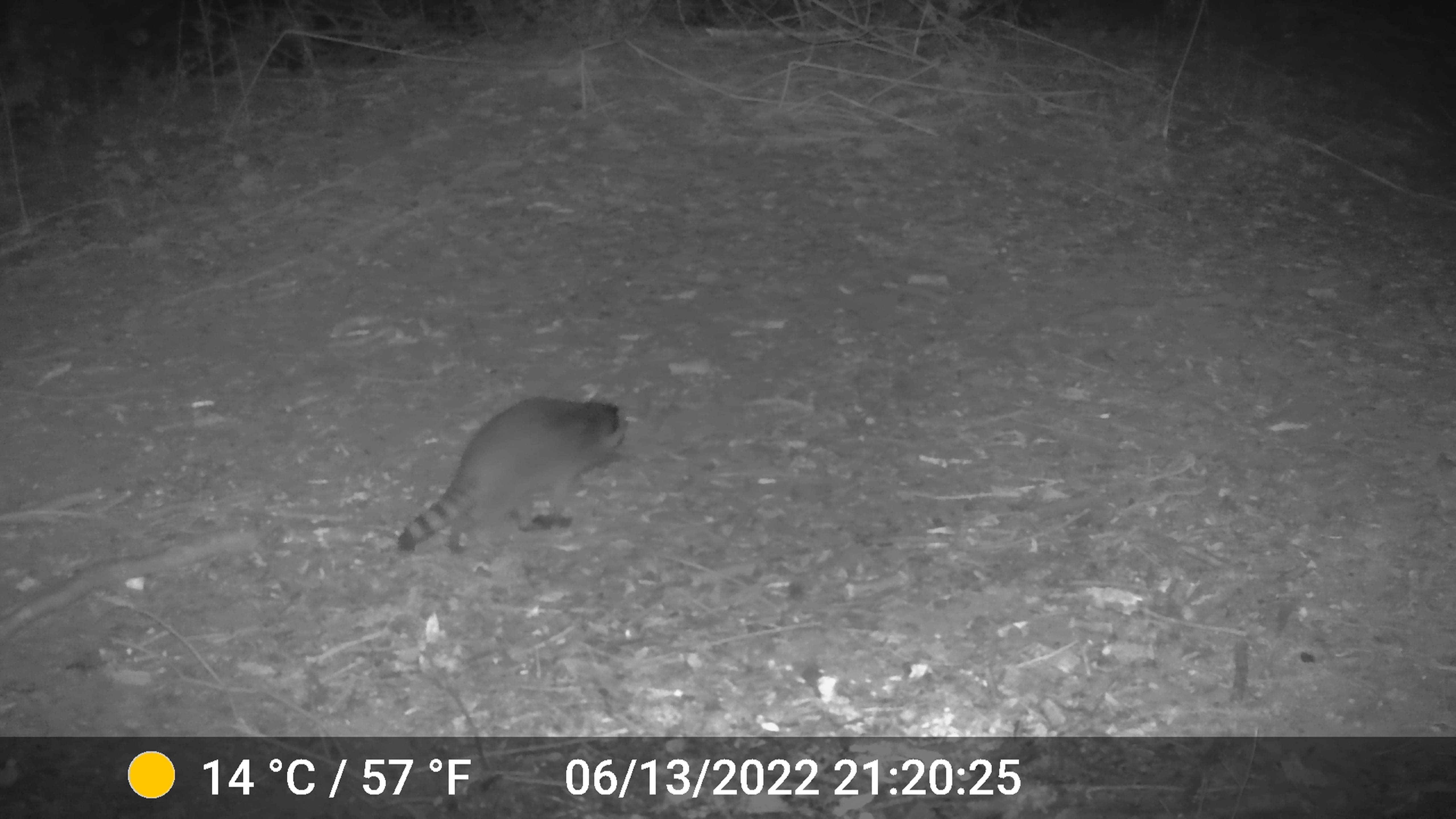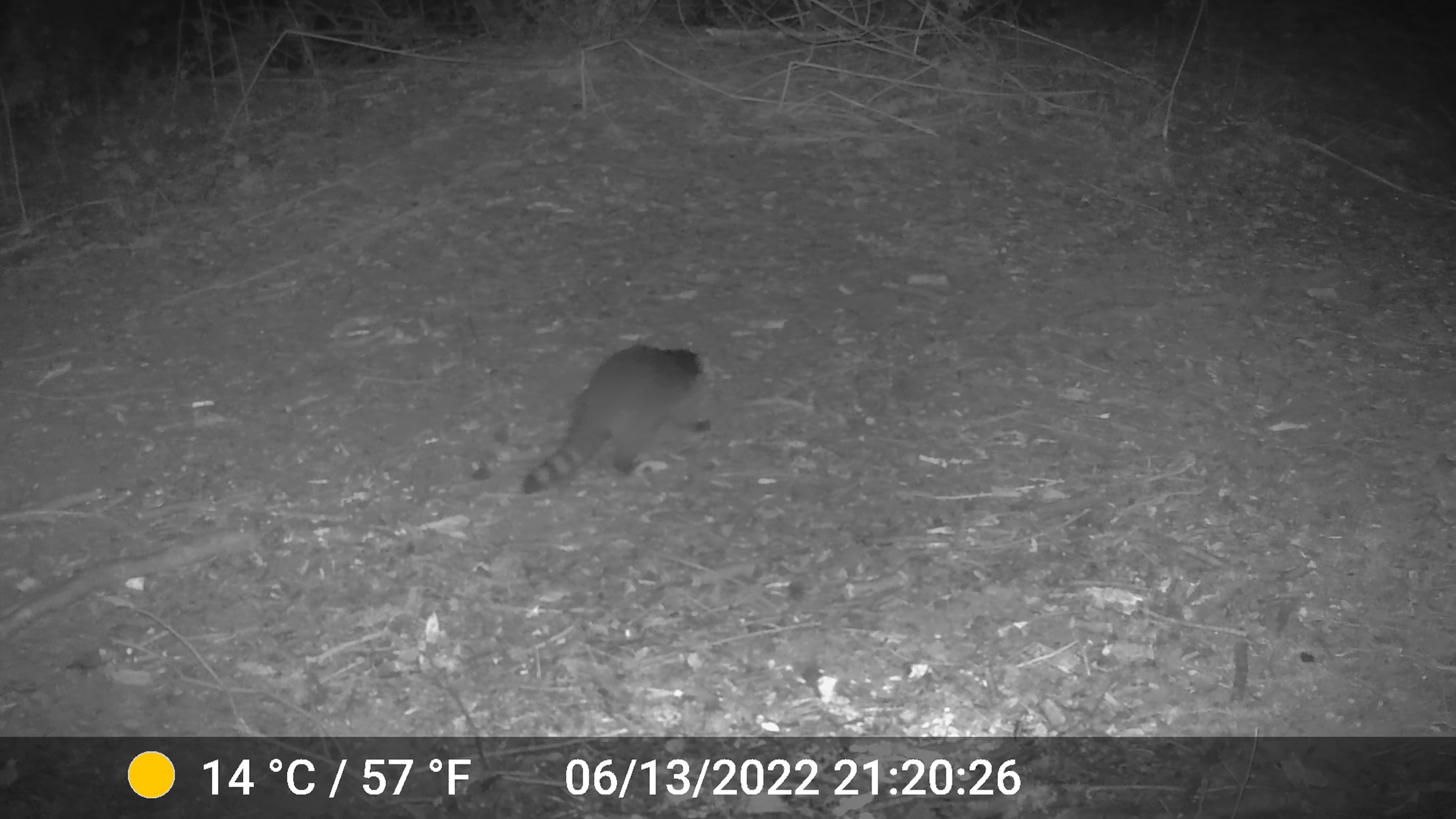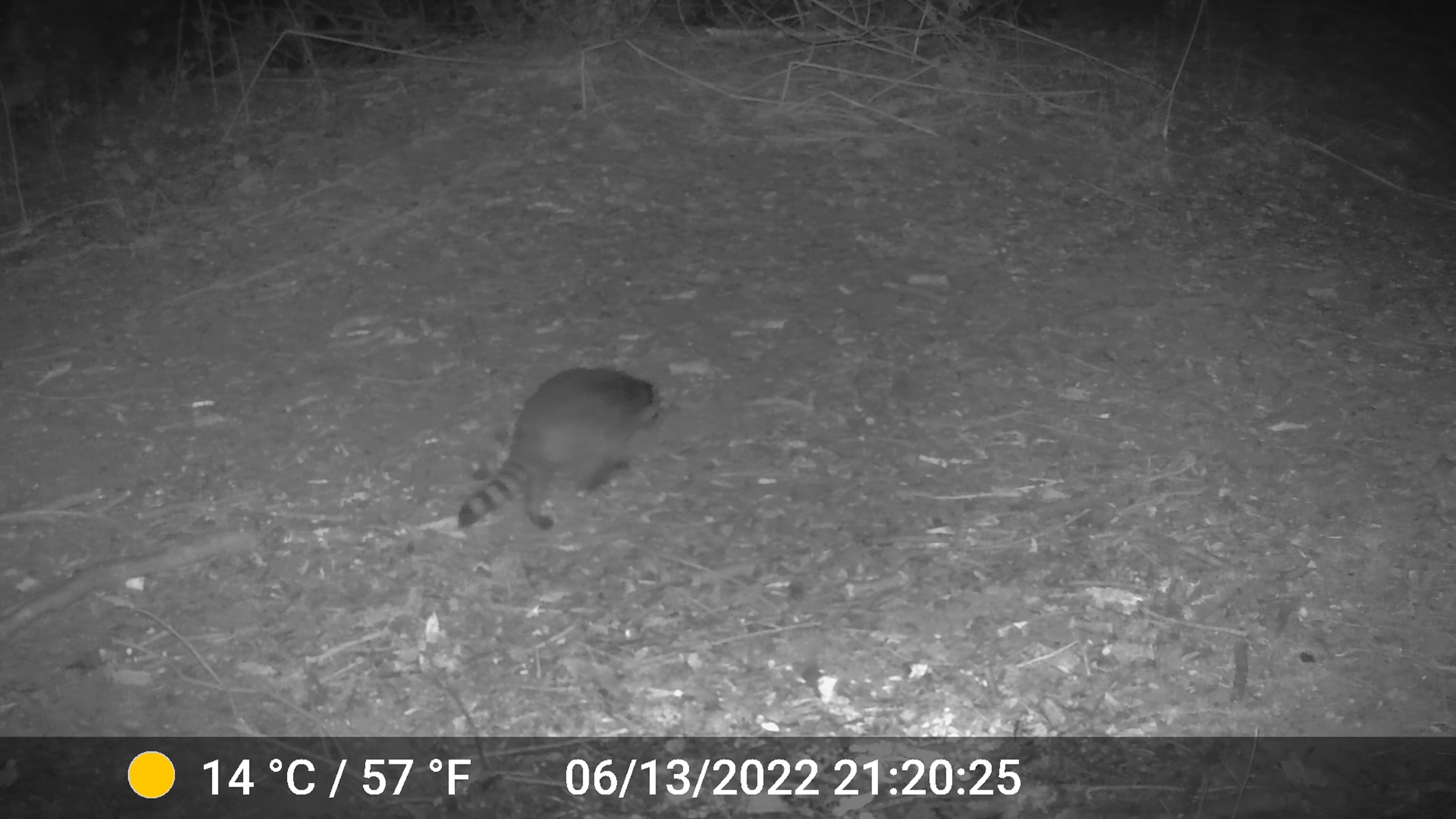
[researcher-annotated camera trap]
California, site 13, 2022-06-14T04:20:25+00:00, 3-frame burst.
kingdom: Animalia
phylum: Chordata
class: Mammalia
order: Carnivora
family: Procyonidae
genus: Procyon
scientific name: Procyon lotor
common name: raccoon